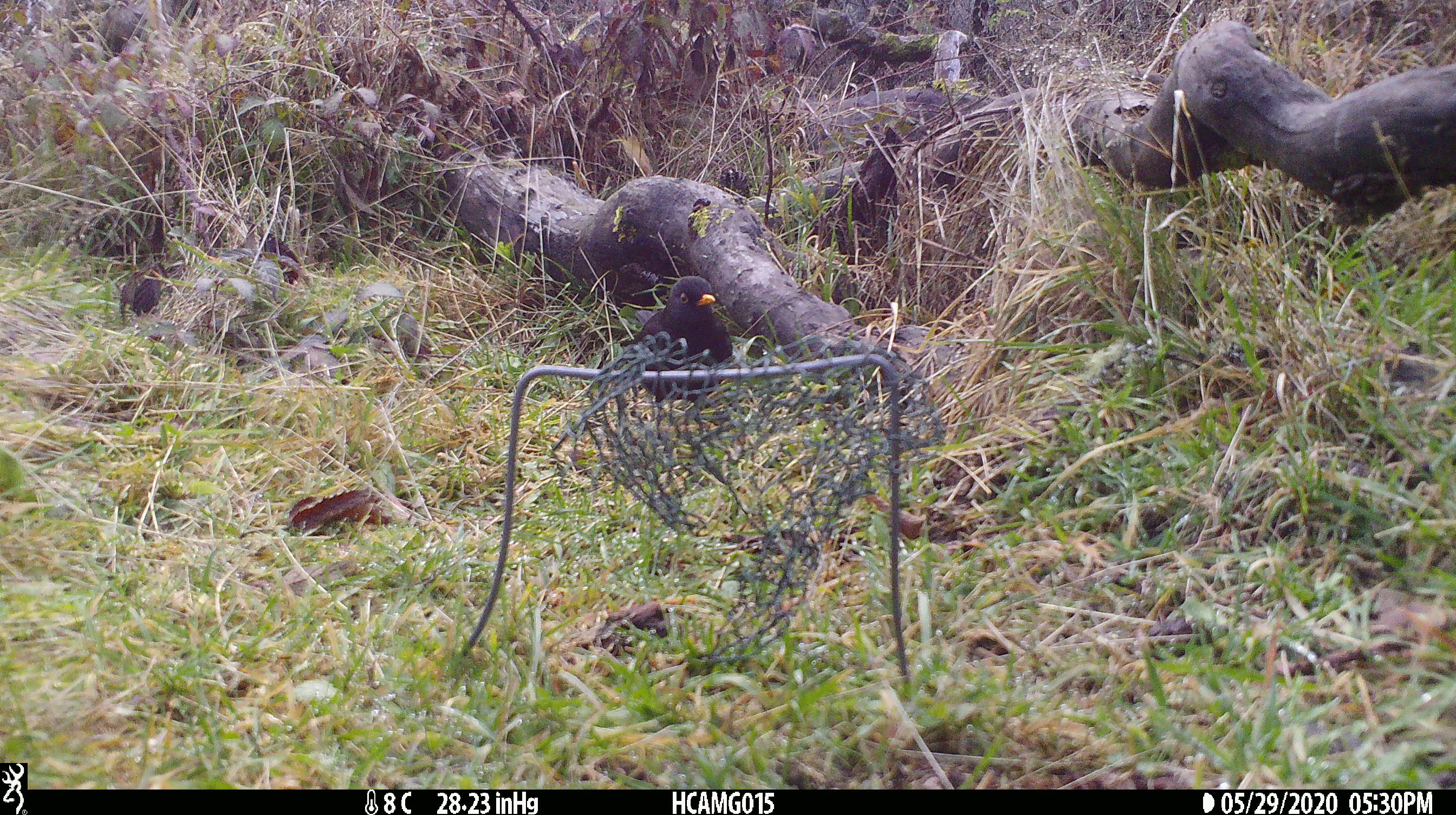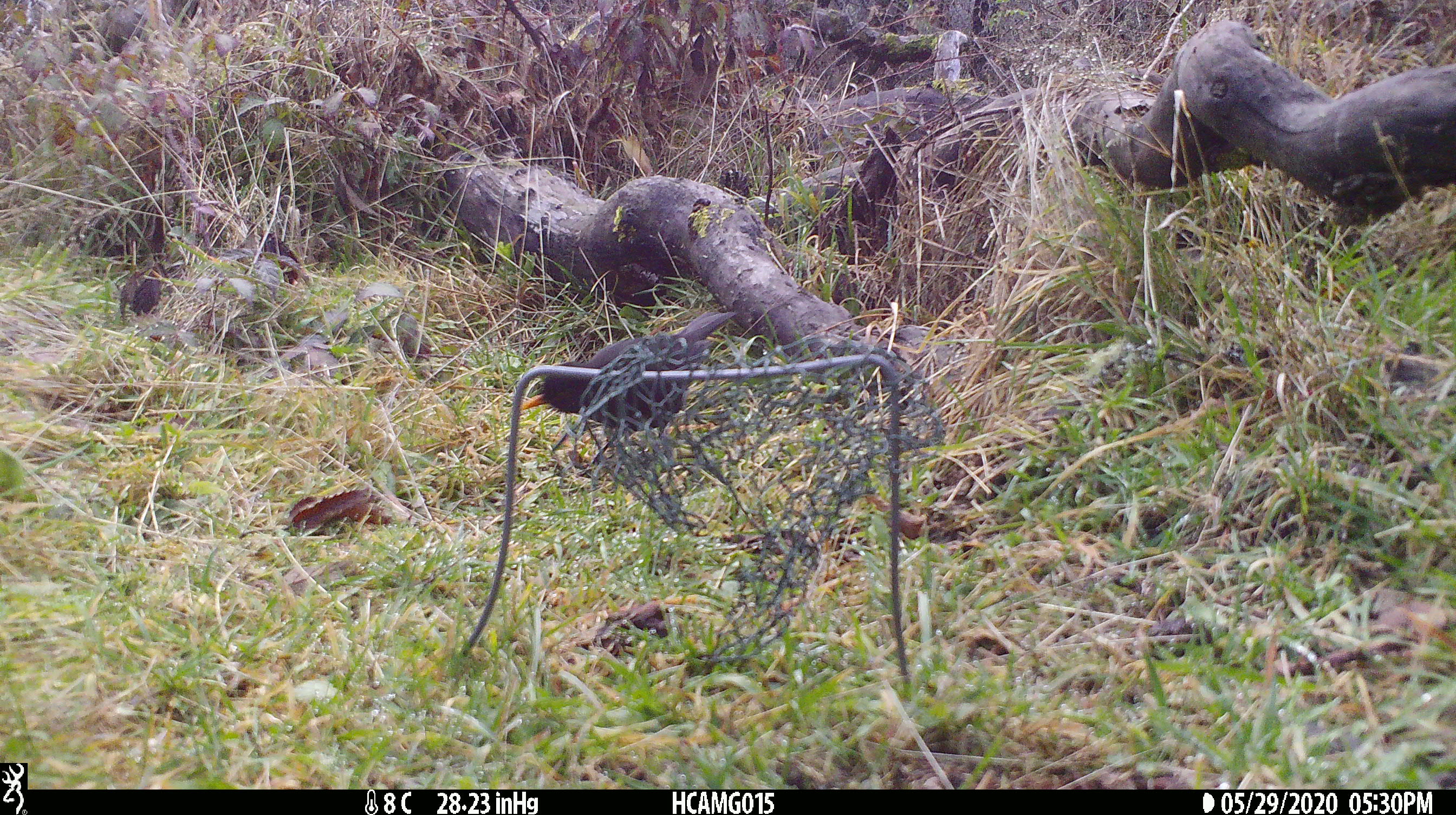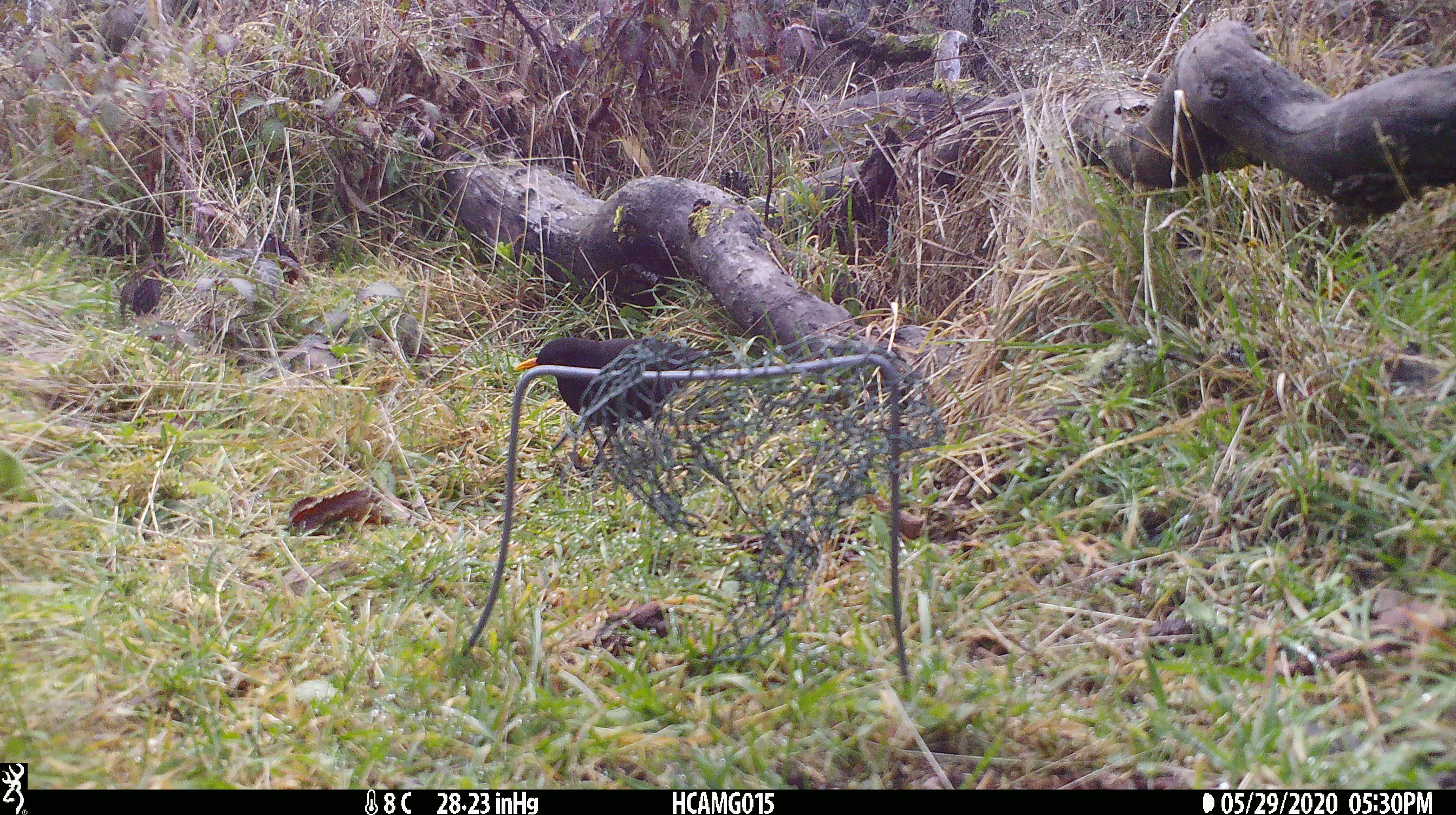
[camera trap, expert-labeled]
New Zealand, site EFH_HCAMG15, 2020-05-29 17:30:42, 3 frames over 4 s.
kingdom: Animalia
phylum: Chordata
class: Aves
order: Passeriformes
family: Turdidae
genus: Turdus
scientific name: Turdus merula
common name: eurasian blackbird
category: blackbird